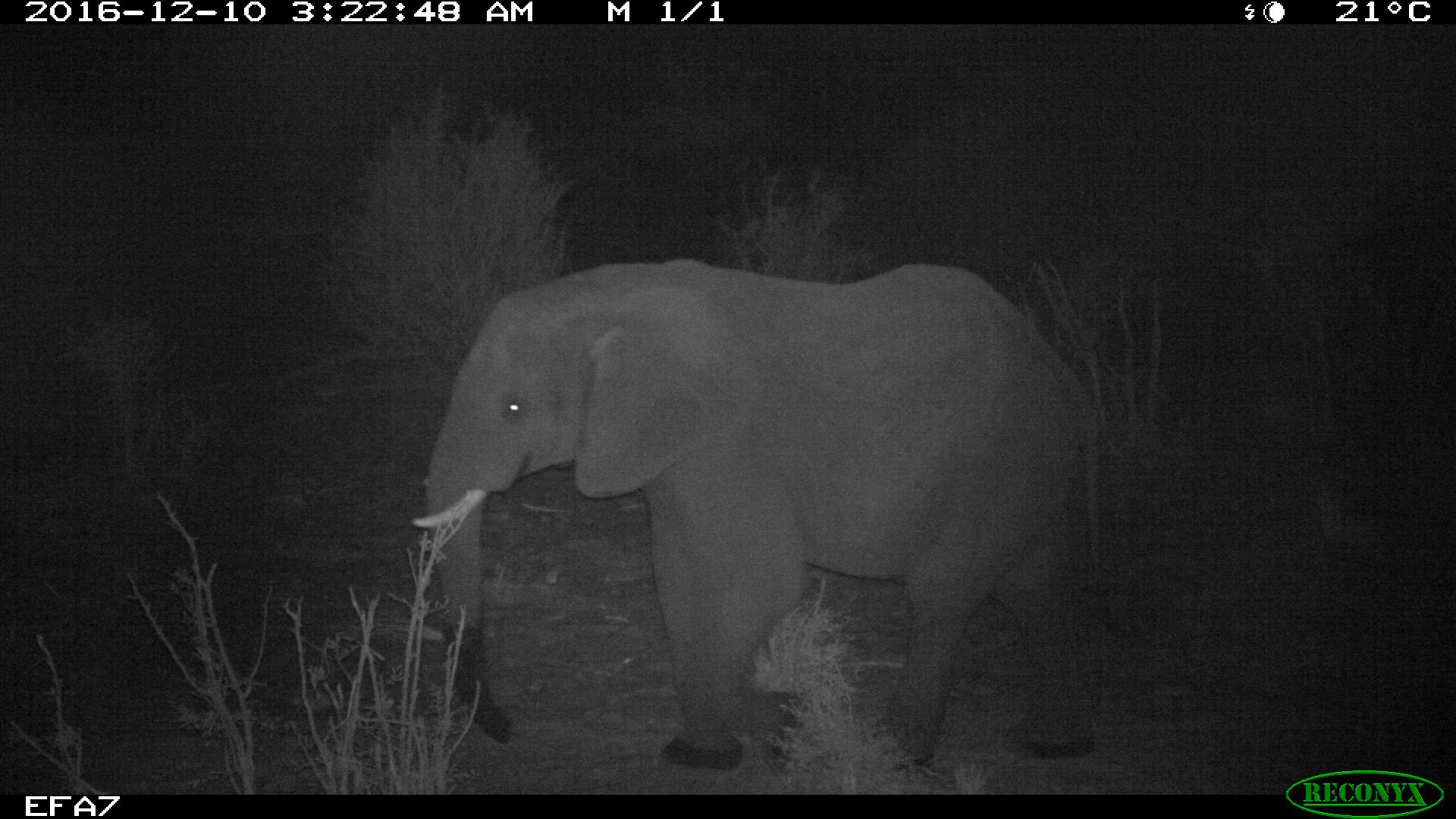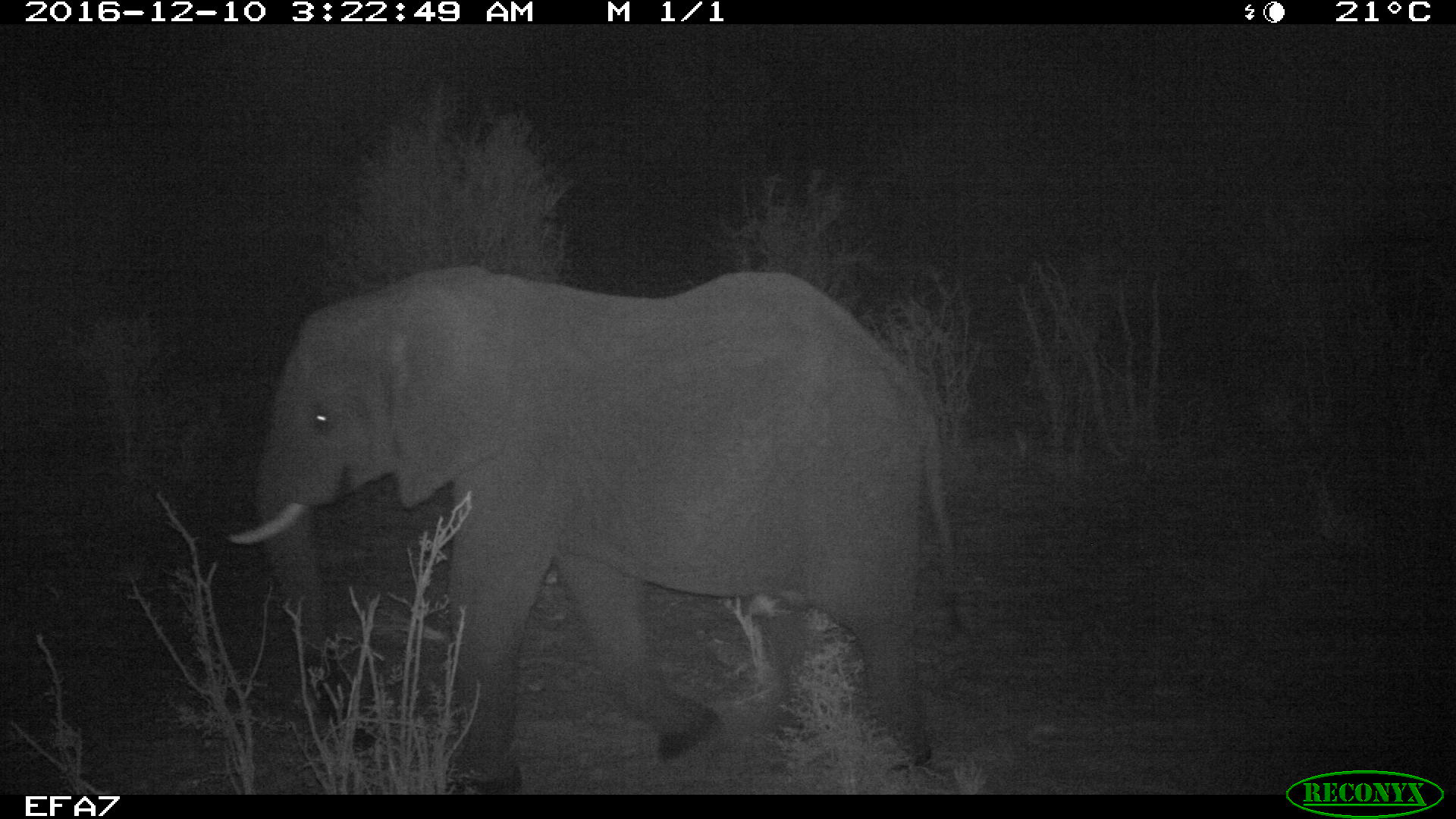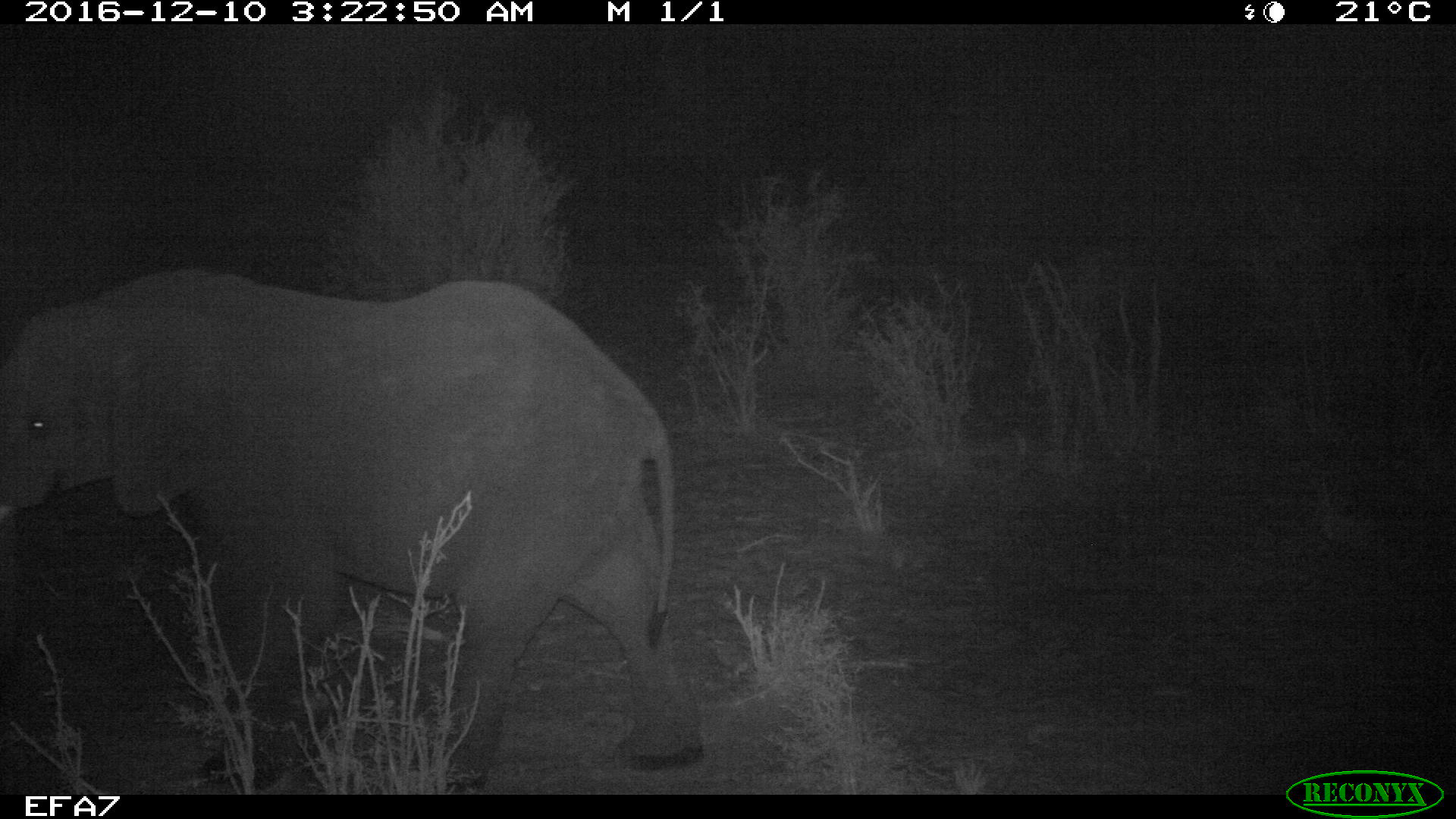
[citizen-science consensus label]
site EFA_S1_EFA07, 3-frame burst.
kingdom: Animalia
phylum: Chordata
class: Mammalia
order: Proboscidea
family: Elephantidae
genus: Loxodonta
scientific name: Loxodonta africana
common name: african bush elephant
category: elephant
Elephant (african bush elephant) (Loxodonta africana), count 1. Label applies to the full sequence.